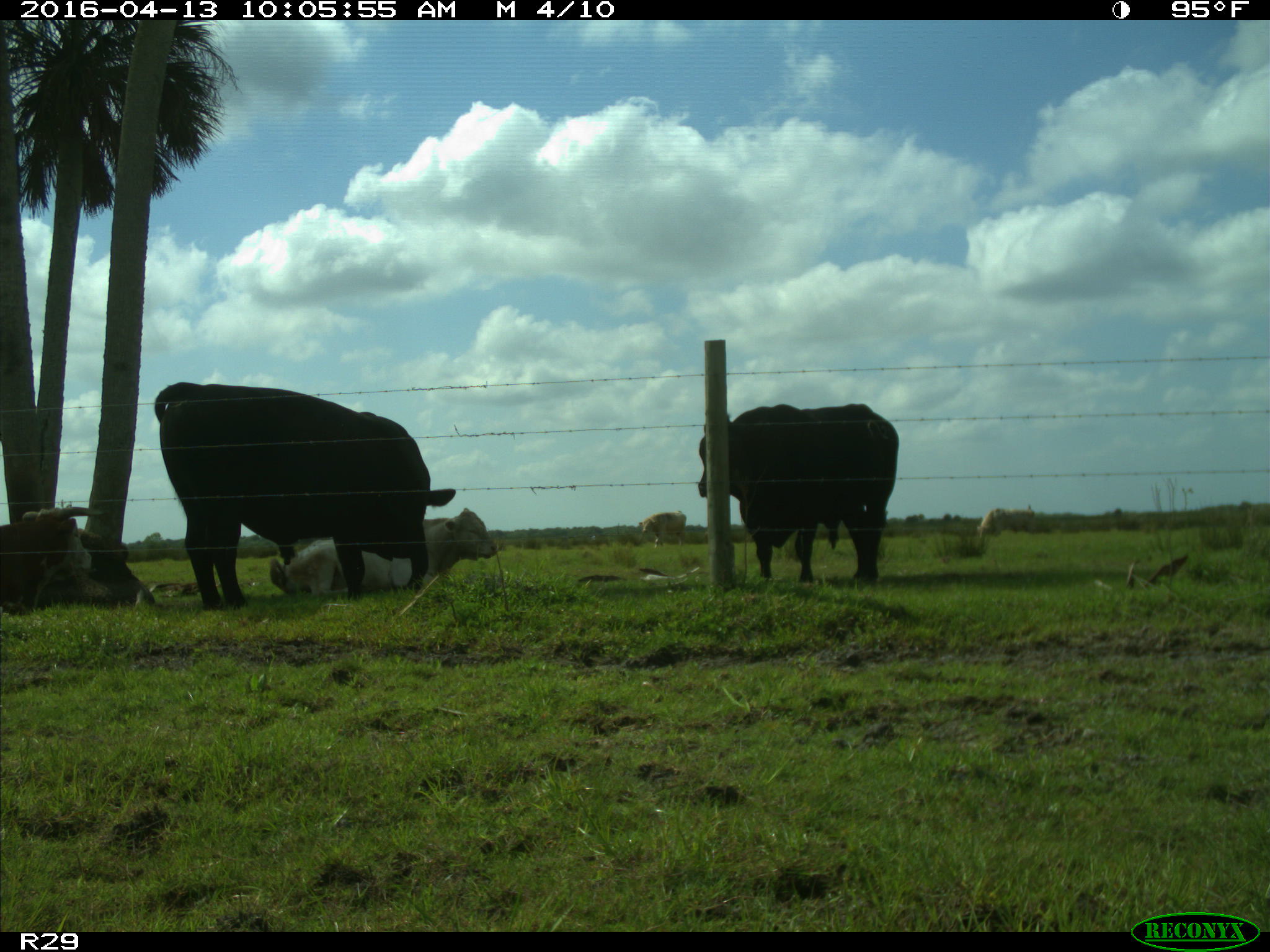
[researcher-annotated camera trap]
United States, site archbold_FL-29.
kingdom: Animalia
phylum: Chordata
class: Mammalia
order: Artiodactyla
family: Bovidae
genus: Bos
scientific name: Bos taurus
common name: domestic cow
Bos taurus (domestic cow).